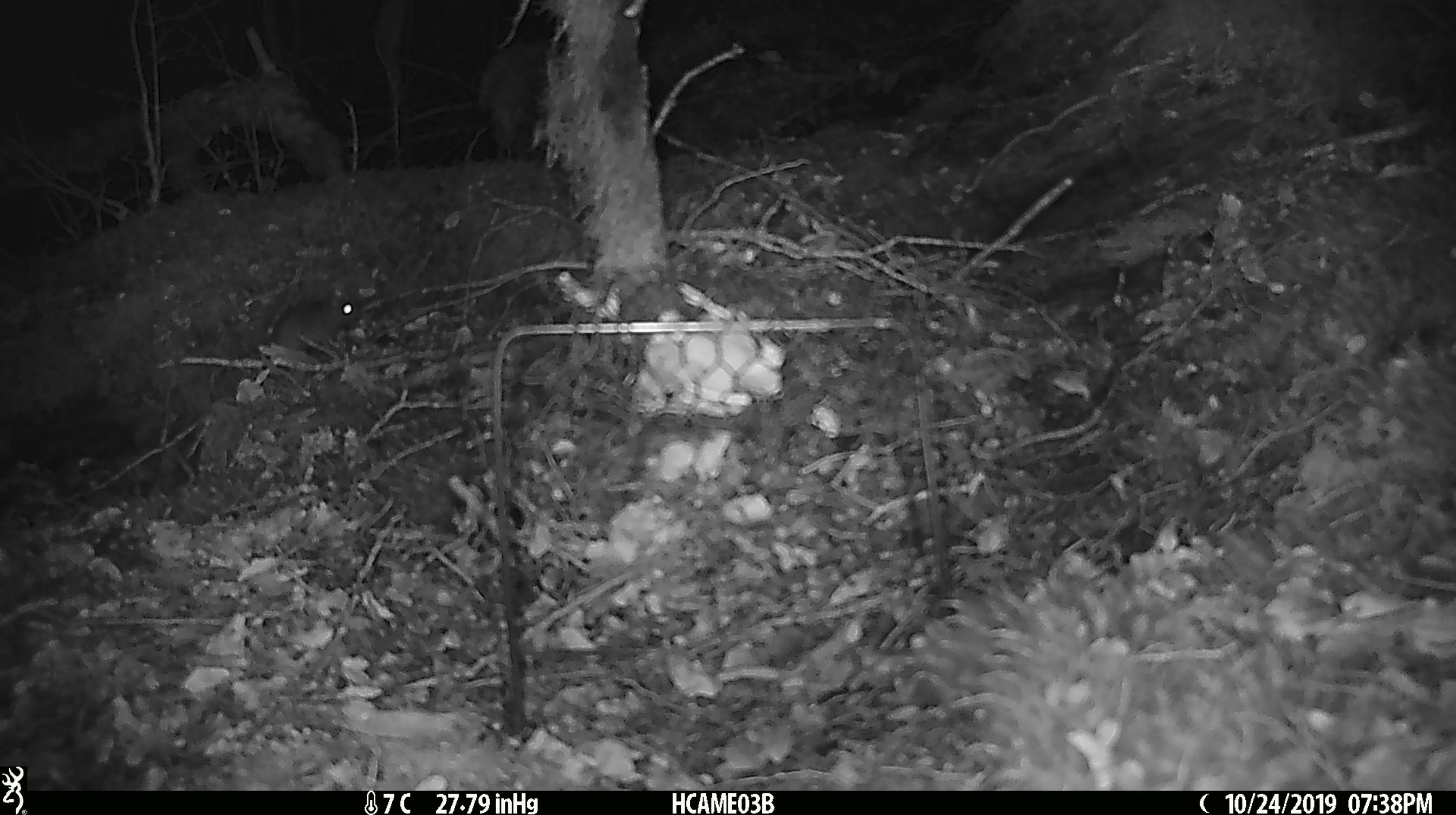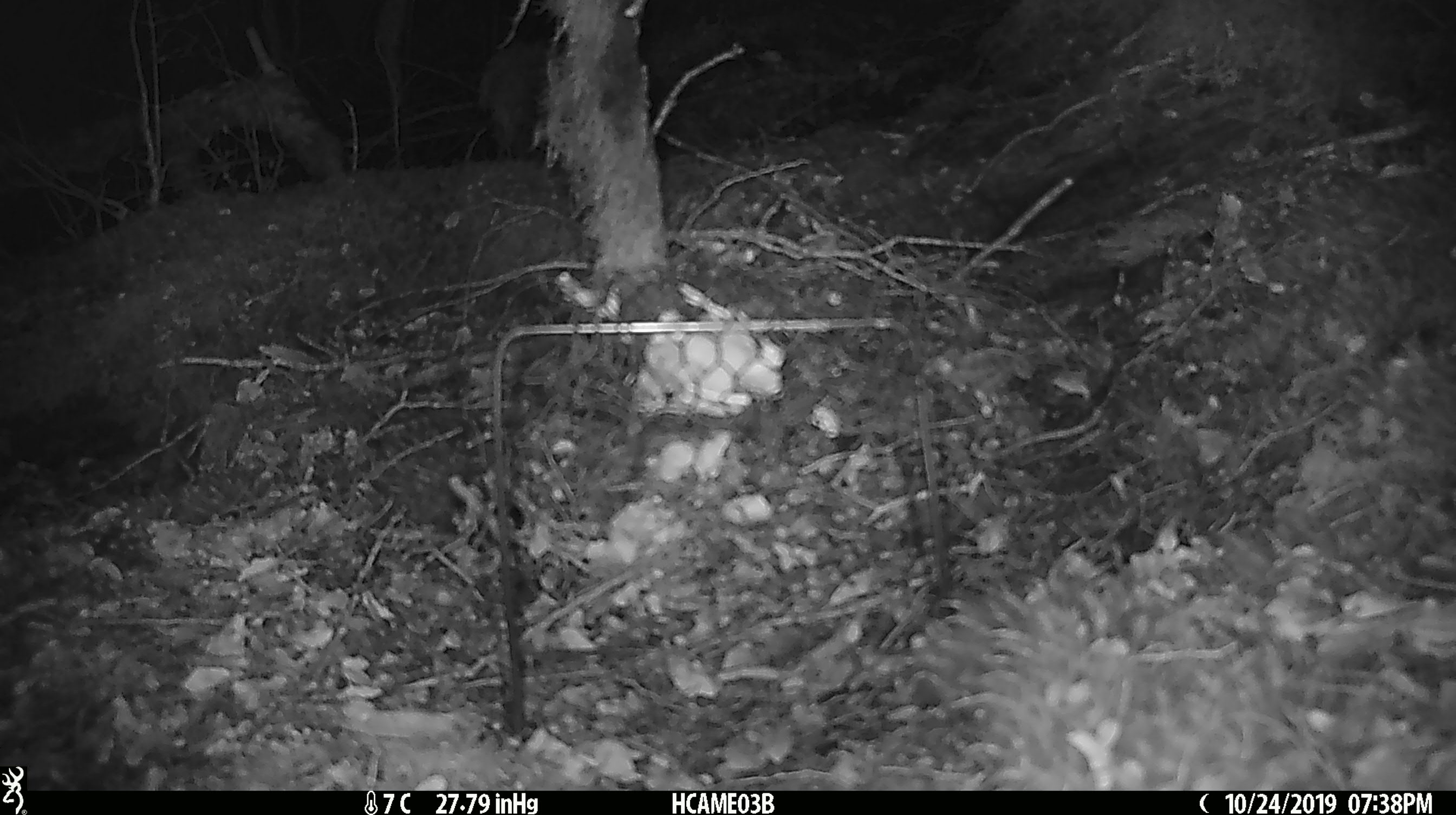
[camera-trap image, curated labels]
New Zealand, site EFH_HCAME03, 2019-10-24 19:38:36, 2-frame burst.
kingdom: Animalia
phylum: Chordata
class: Mammalia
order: Rodentia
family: Muridae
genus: Mus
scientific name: Mus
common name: mouse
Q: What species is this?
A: Mouse (Mus).